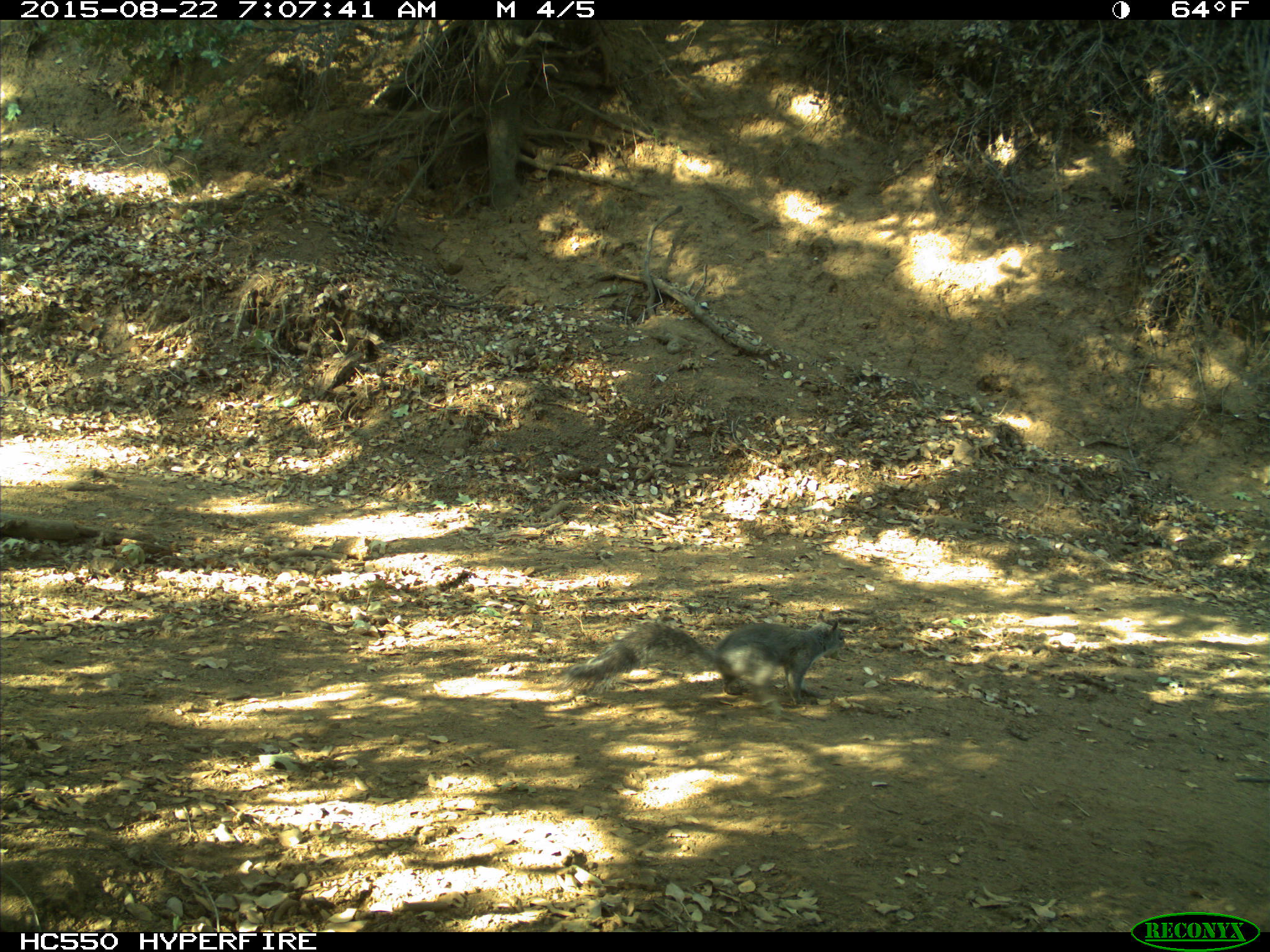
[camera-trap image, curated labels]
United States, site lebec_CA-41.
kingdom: Animalia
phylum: Chordata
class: Mammalia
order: Rodentia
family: Sciuridae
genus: Sciurus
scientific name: Sciurus carolinensis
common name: eastern gray squirrel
Sciurus carolinensis (eastern gray squirrel).